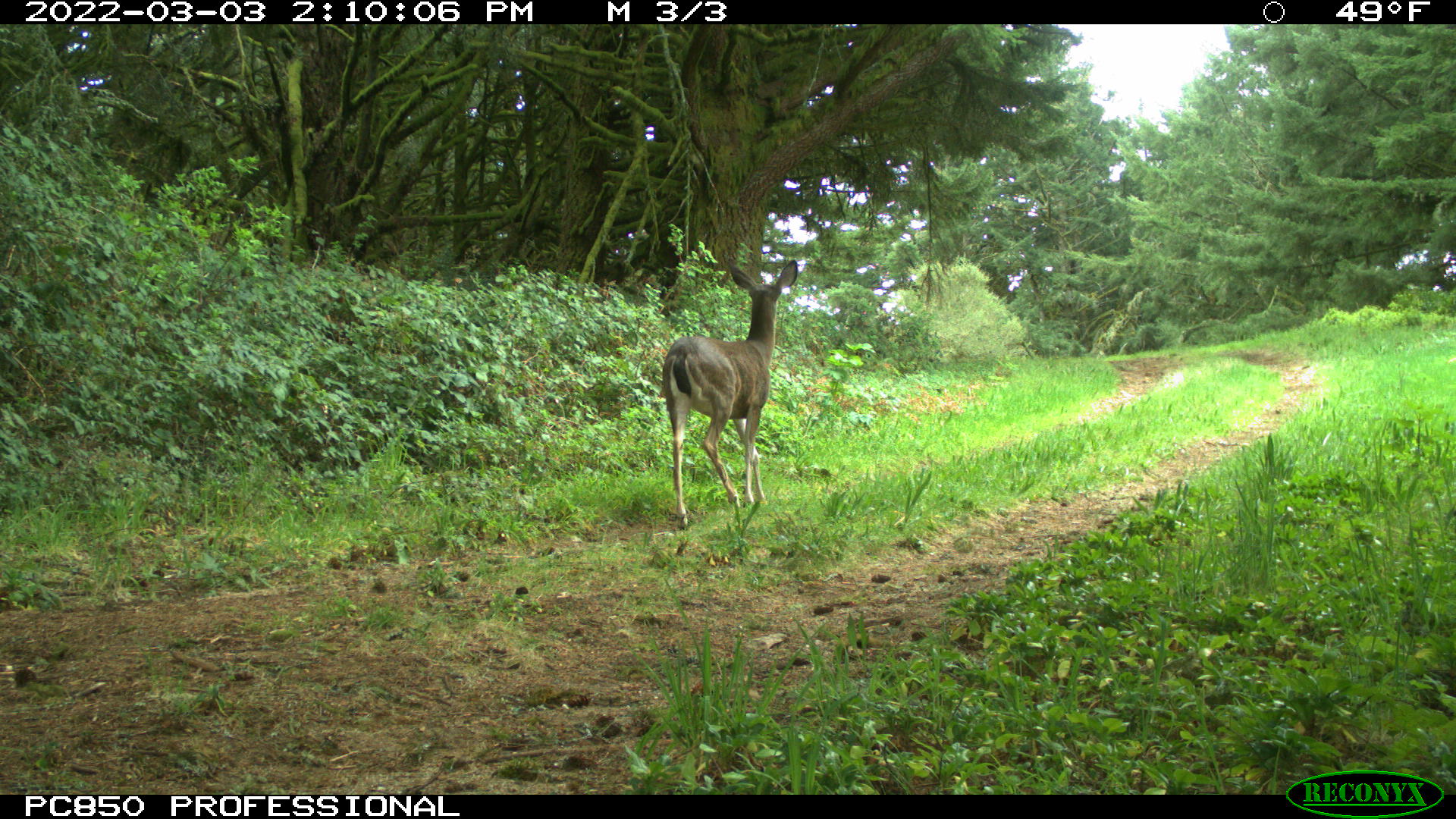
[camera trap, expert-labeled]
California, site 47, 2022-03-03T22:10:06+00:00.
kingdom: Animalia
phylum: Chordata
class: Mammalia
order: Artiodactyla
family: Cervidae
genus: Odocoileus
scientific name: Odocoileus hemionus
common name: mule deer